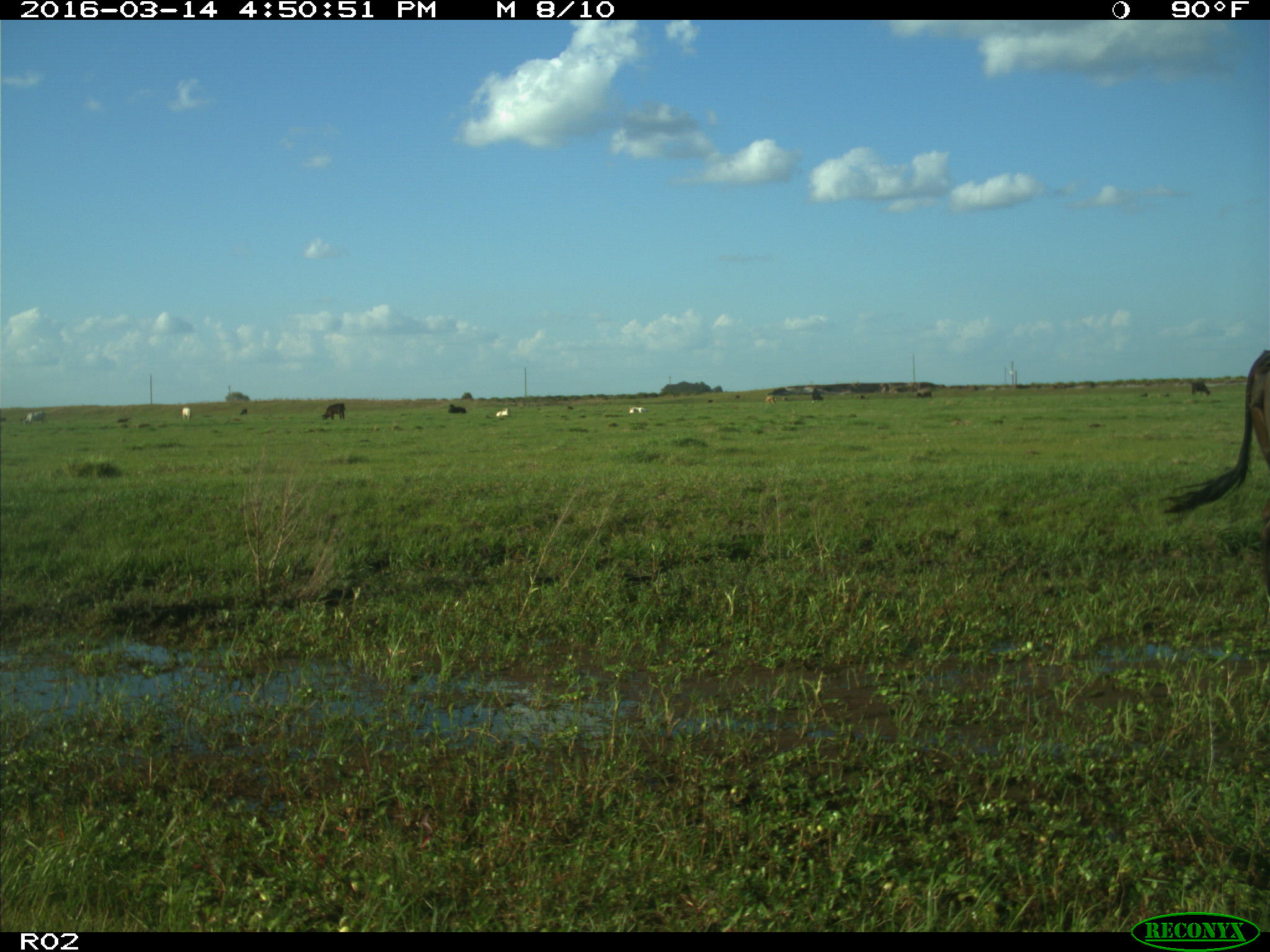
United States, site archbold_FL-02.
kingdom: Animalia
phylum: Chordata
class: Mammalia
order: Artiodactyla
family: Bovidae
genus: Bos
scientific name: Bos taurus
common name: domestic cow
Bos taurus (domestic cow).